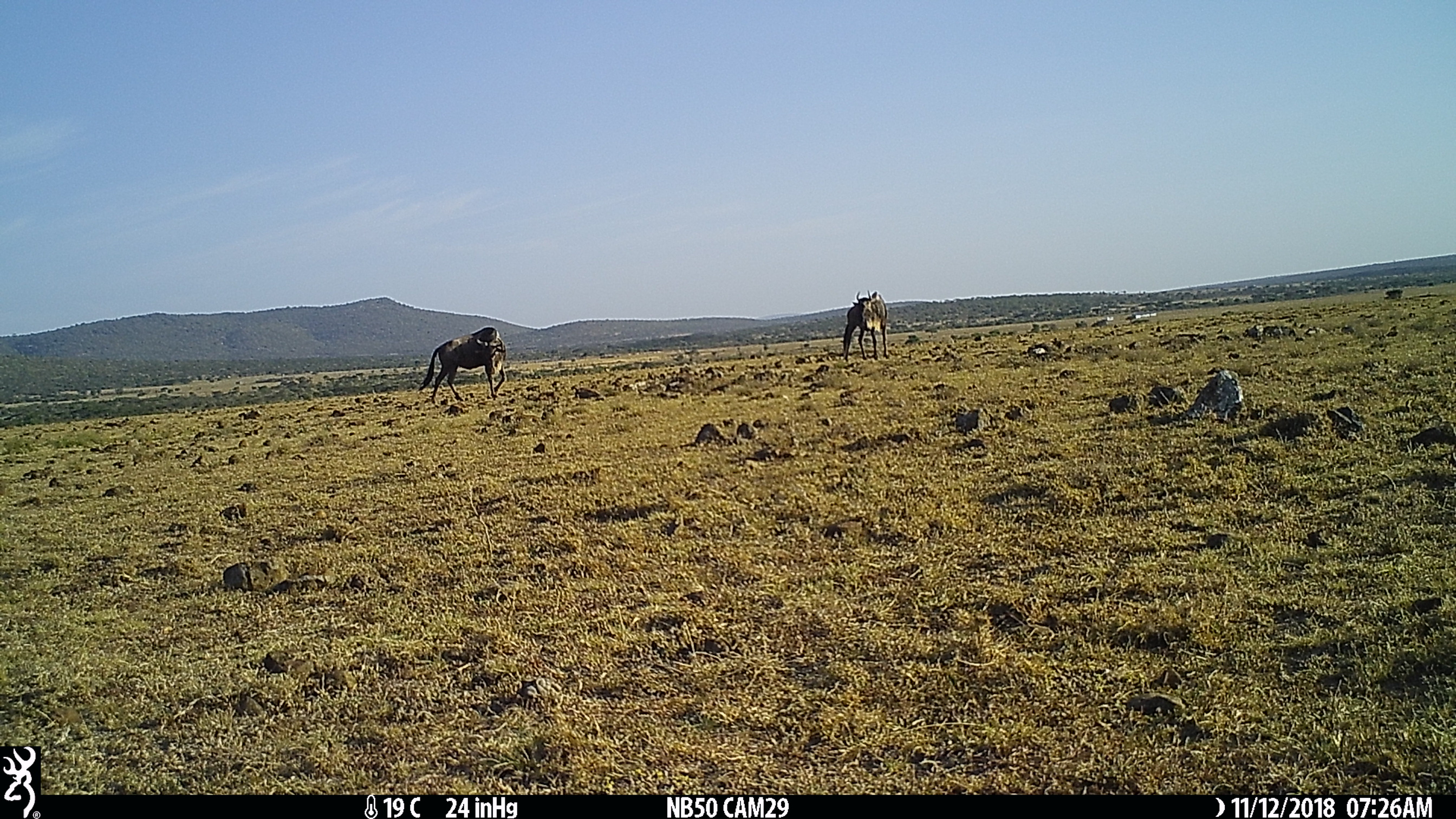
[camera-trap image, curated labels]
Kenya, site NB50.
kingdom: Animalia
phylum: Chordata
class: Mammalia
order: Artiodactyla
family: Bovidae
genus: Connochaetes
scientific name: Connochaetes taurinus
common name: blue wildebeest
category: wildebeest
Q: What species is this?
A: Wildebeest (blue wildebeest) (Connochaetes taurinus).